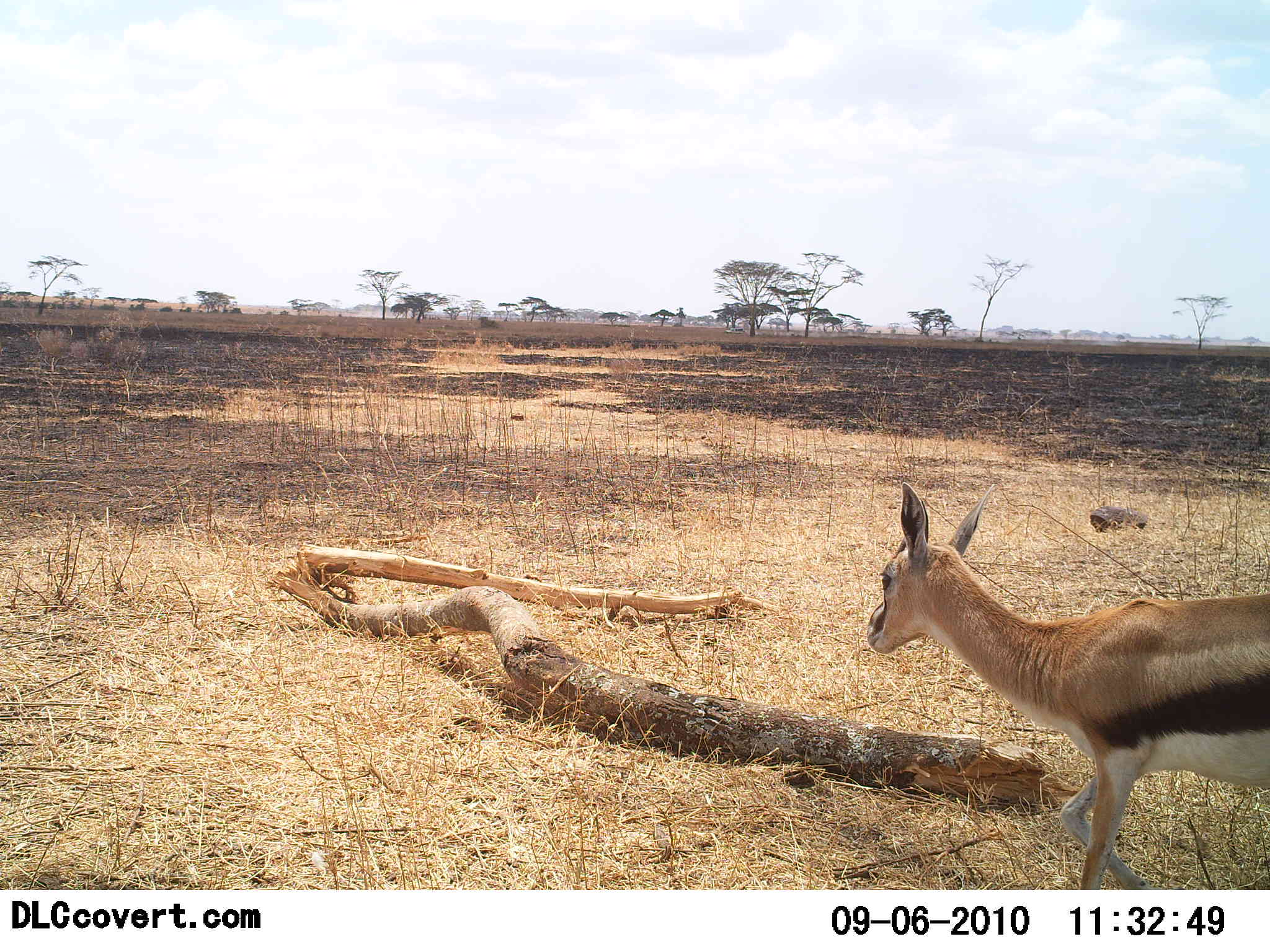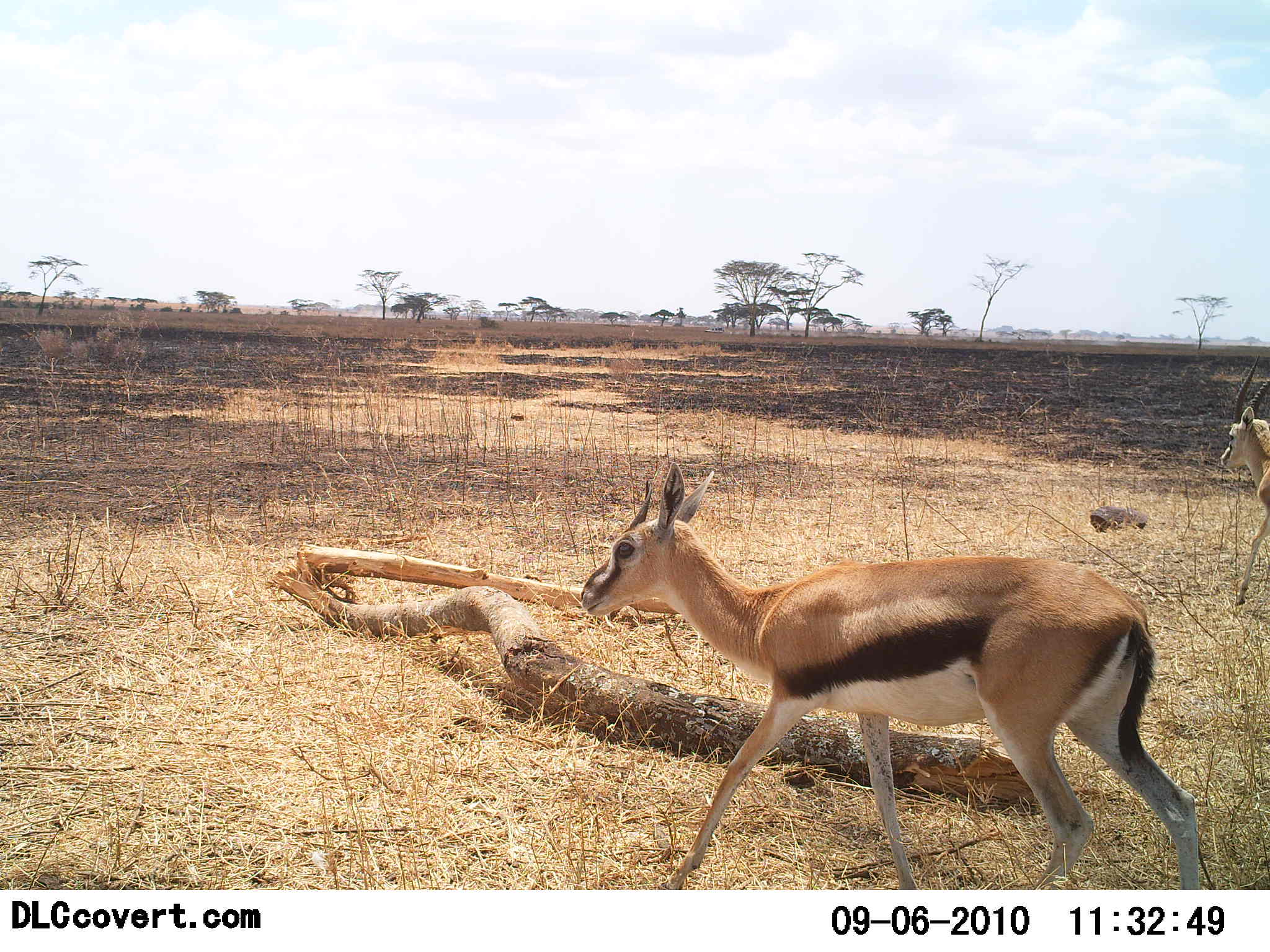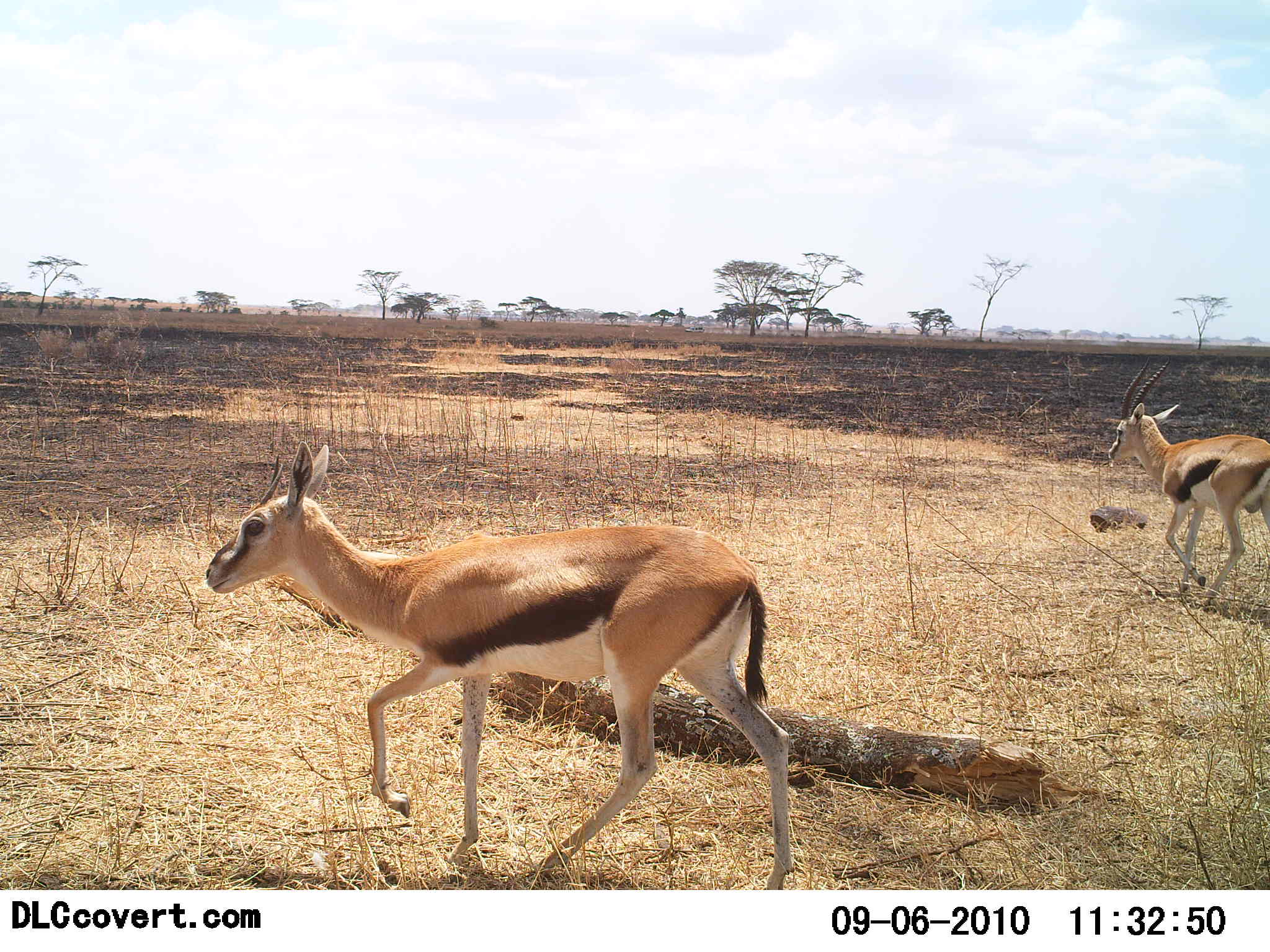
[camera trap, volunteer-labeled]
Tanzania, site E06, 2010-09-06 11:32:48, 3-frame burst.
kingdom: Animalia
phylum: Chordata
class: Mammalia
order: Artiodactyla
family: Bovidae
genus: Eudorcas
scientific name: Eudorcas thomsonii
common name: thomson's gazelle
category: gazellethomsons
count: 2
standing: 17%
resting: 0%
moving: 100%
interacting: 0%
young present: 0%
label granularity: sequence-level